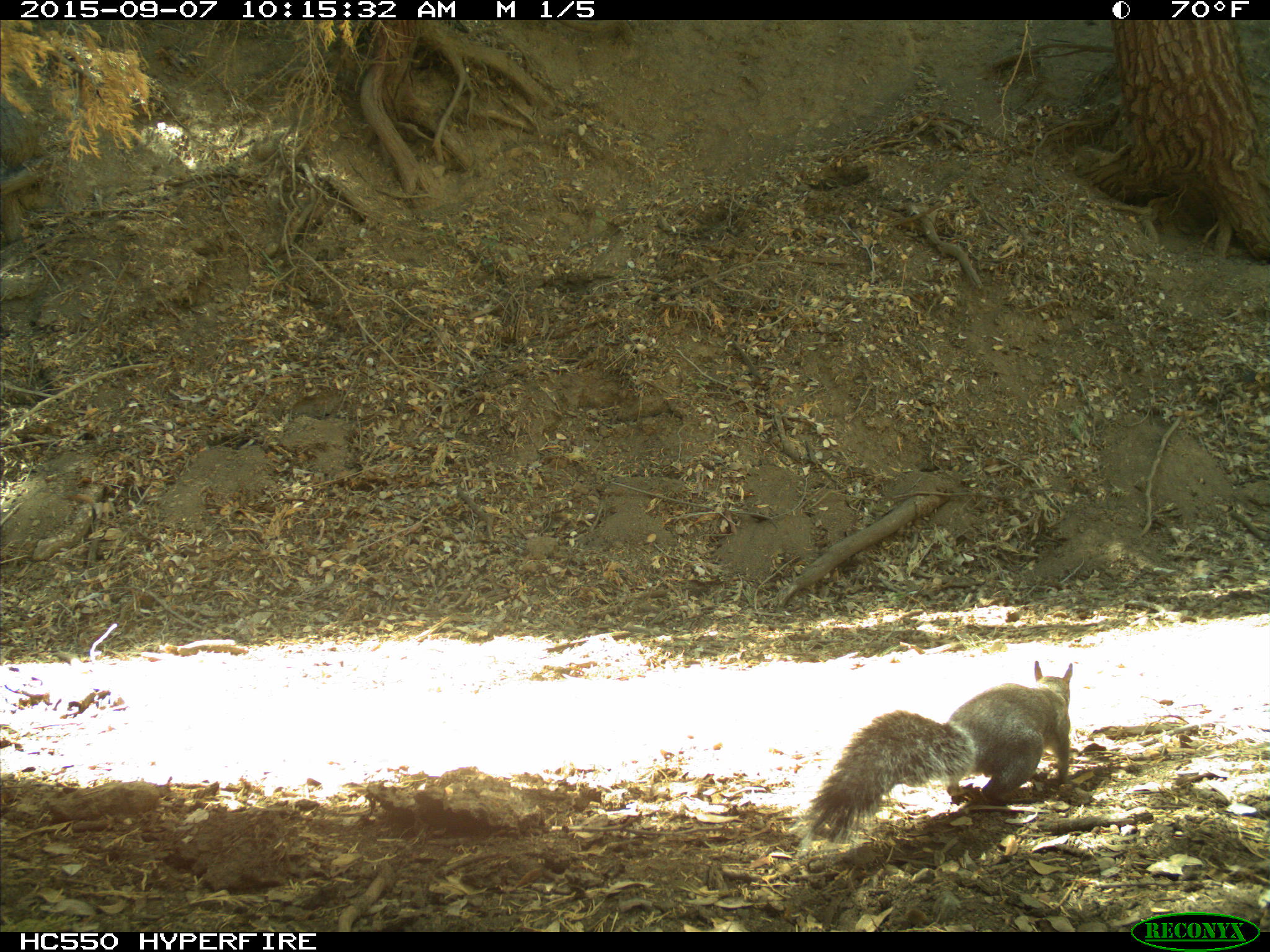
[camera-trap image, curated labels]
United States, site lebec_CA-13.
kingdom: Animalia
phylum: Chordata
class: Mammalia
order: Rodentia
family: Sciuridae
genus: Sciurus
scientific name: Sciurus carolinensis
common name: eastern gray squirrel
Sciurus carolinensis (eastern gray squirrel).